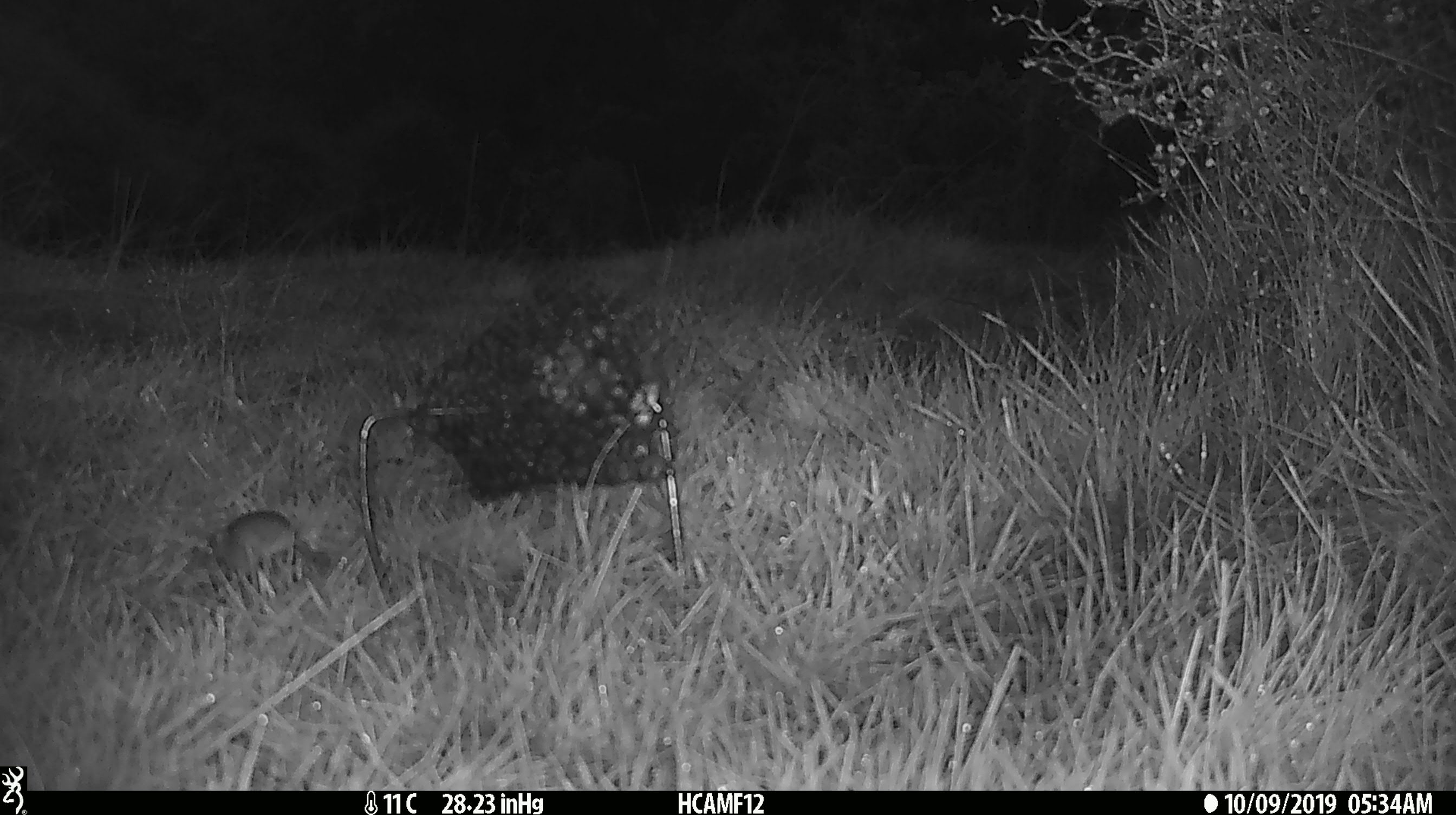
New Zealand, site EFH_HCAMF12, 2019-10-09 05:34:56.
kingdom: Animalia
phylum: Chordata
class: Mammalia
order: Rodentia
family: Muridae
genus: Mus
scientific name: Mus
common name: mouse